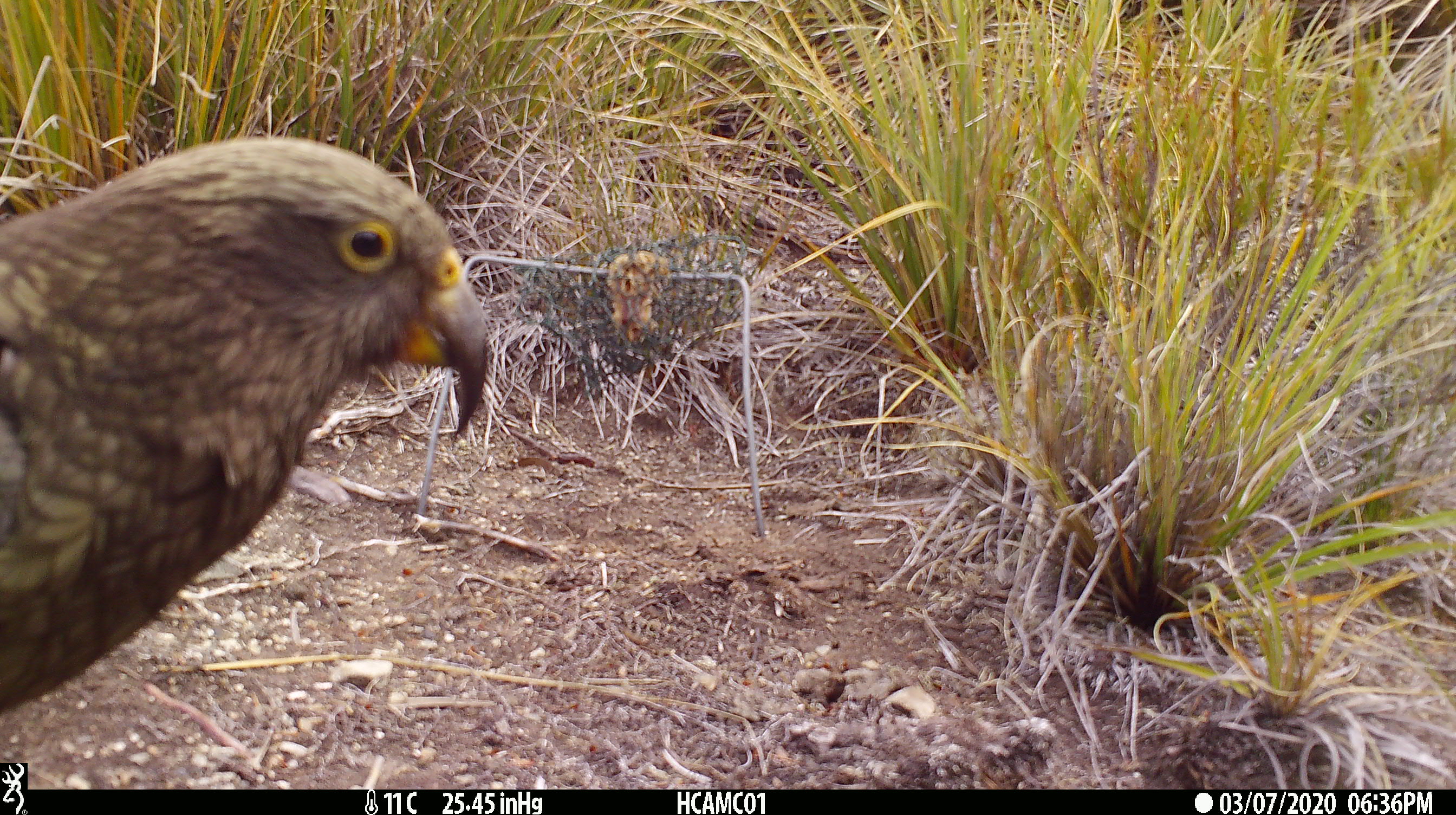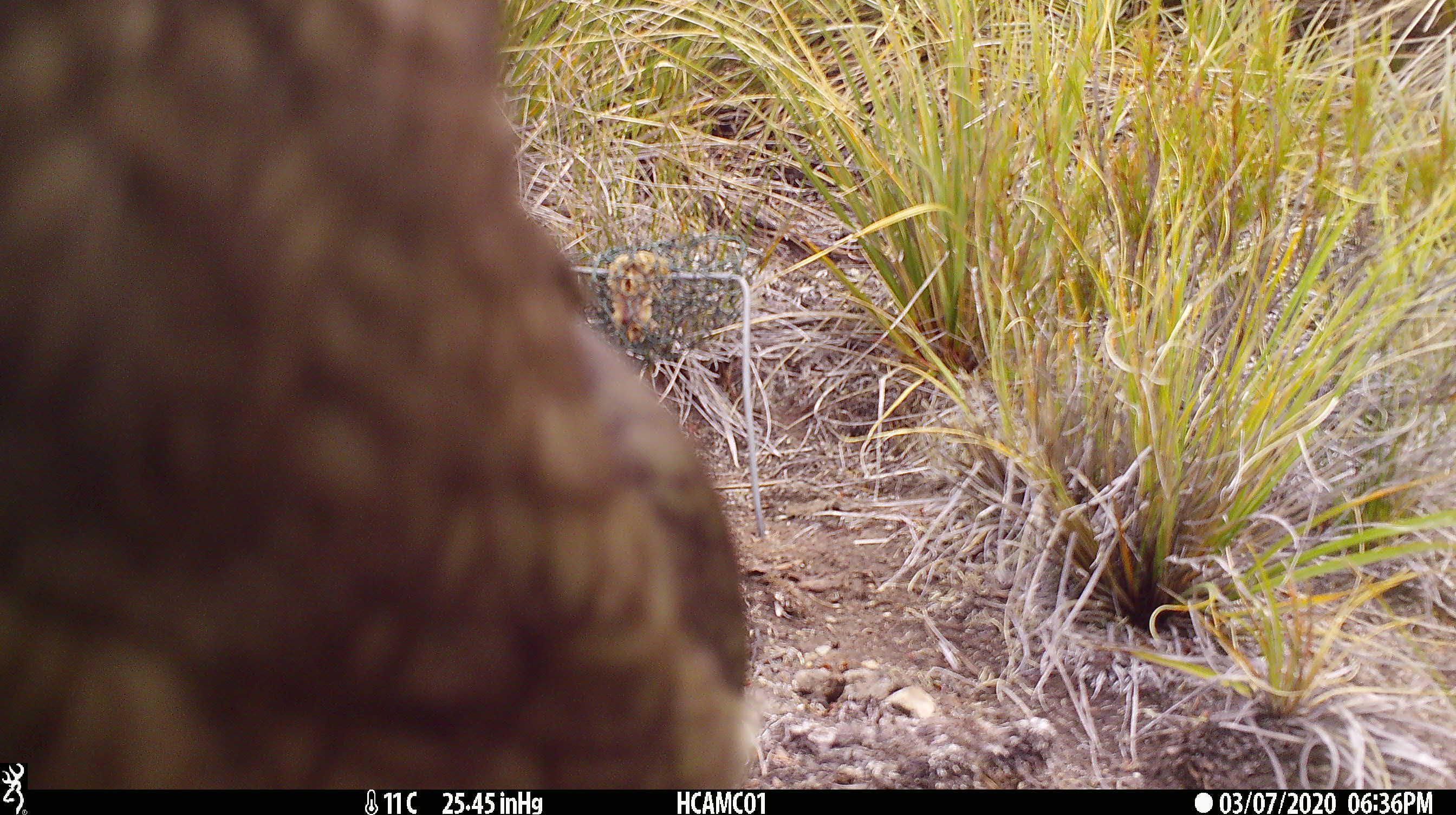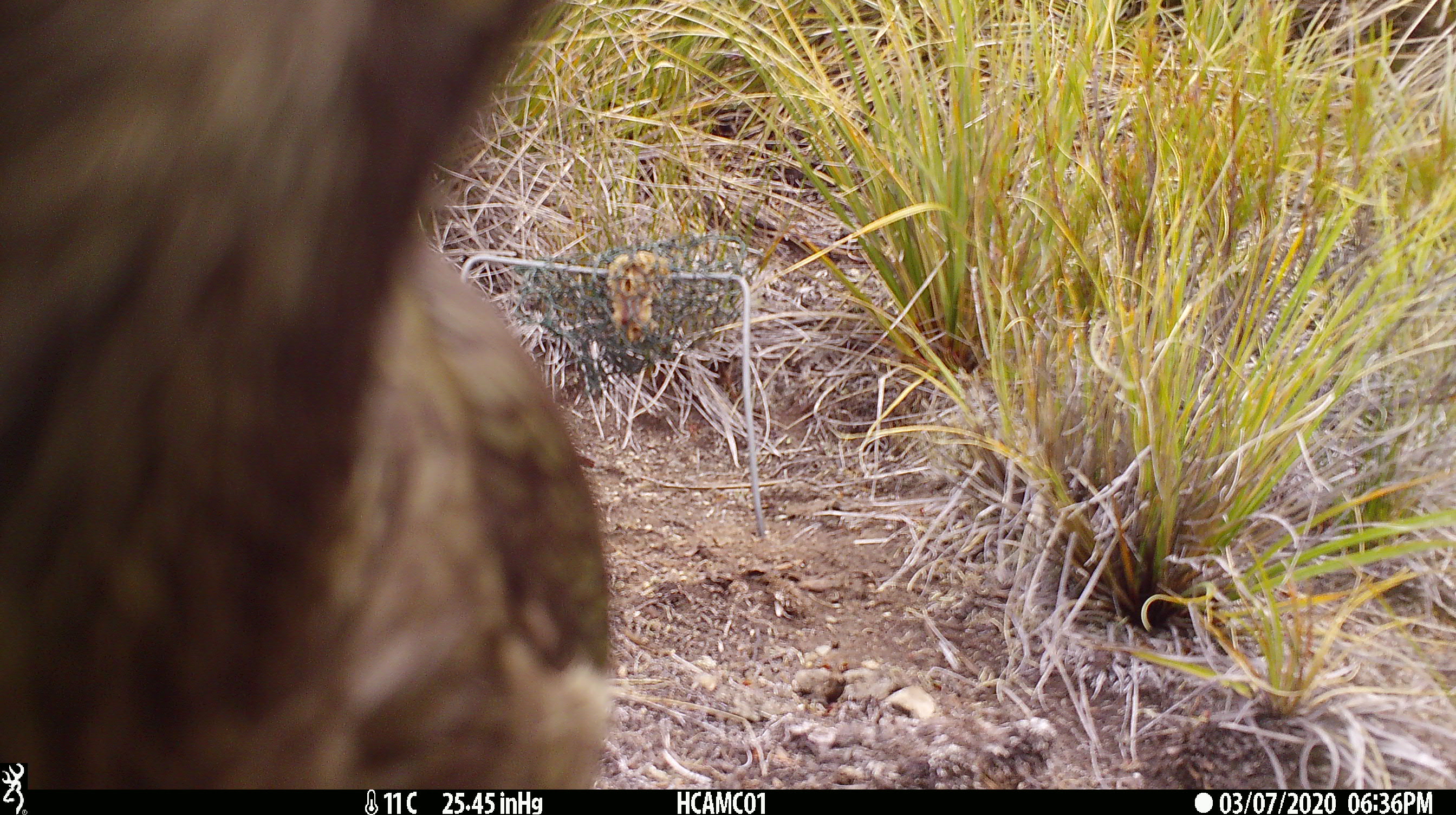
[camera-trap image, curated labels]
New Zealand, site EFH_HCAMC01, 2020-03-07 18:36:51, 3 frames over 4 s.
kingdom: Animalia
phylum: Chordata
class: Aves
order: Psittaciformes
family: Strigopidae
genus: Nestor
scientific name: Nestor notabilis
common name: kea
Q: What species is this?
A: Kea (Nestor notabilis).